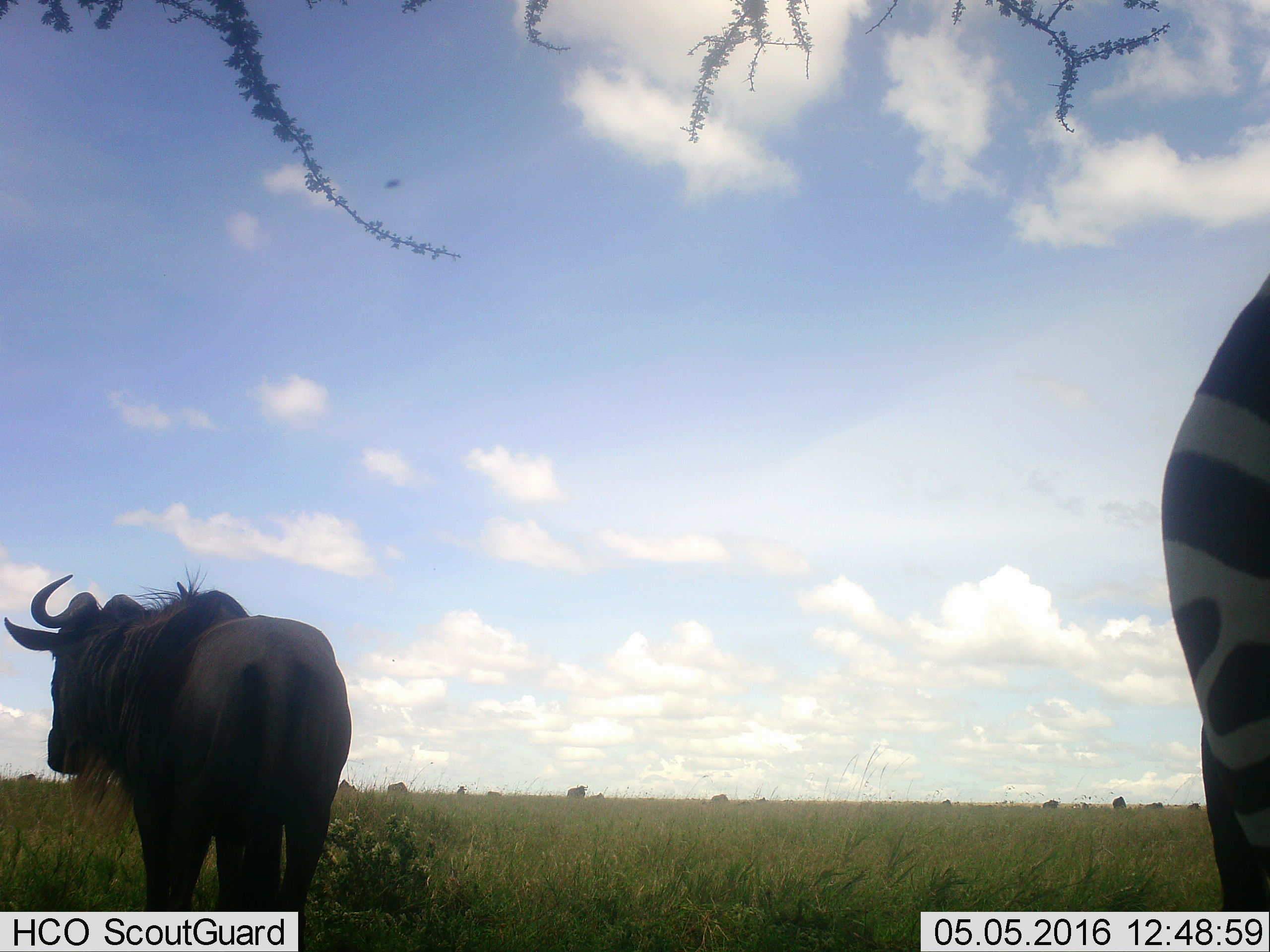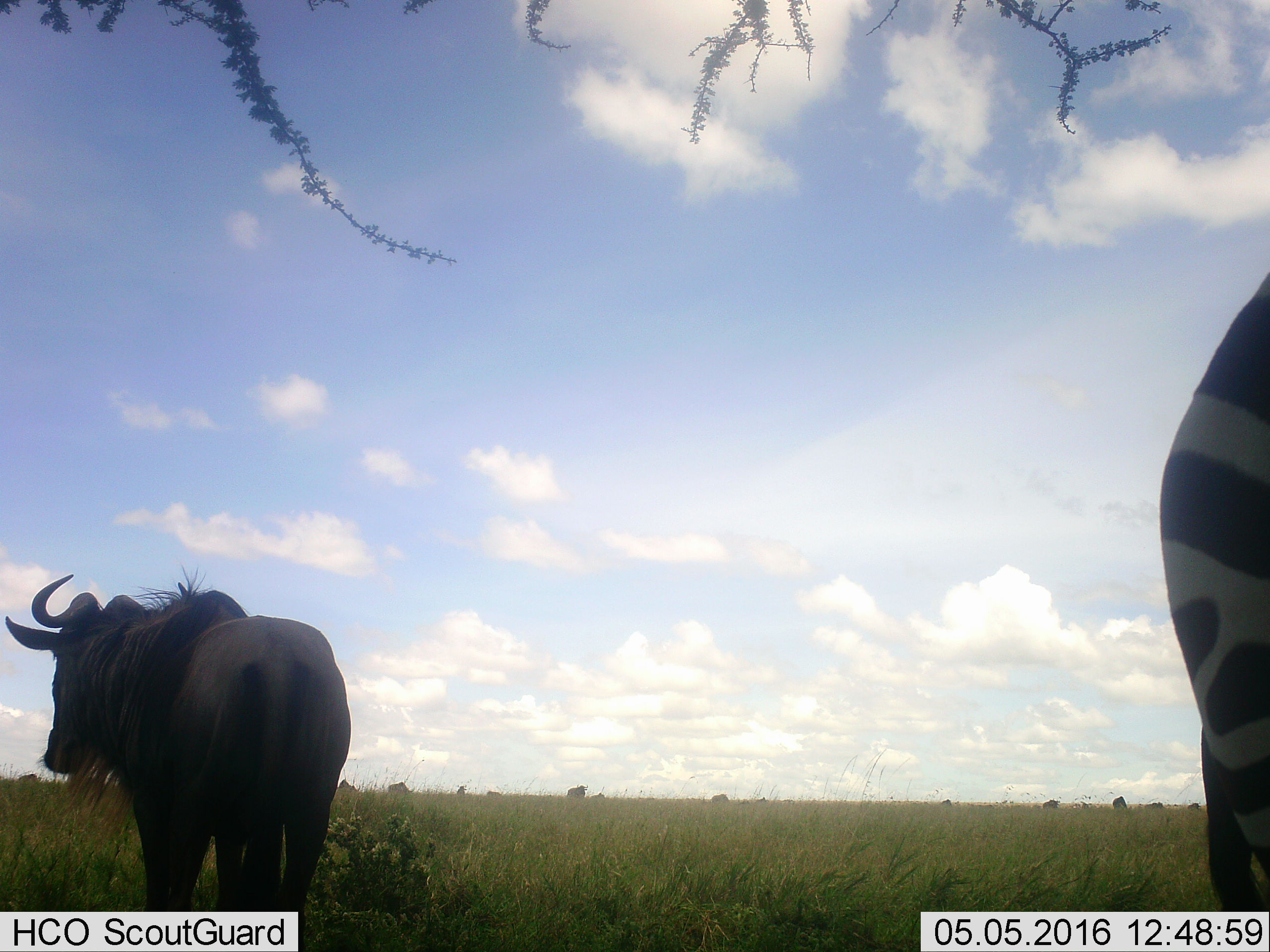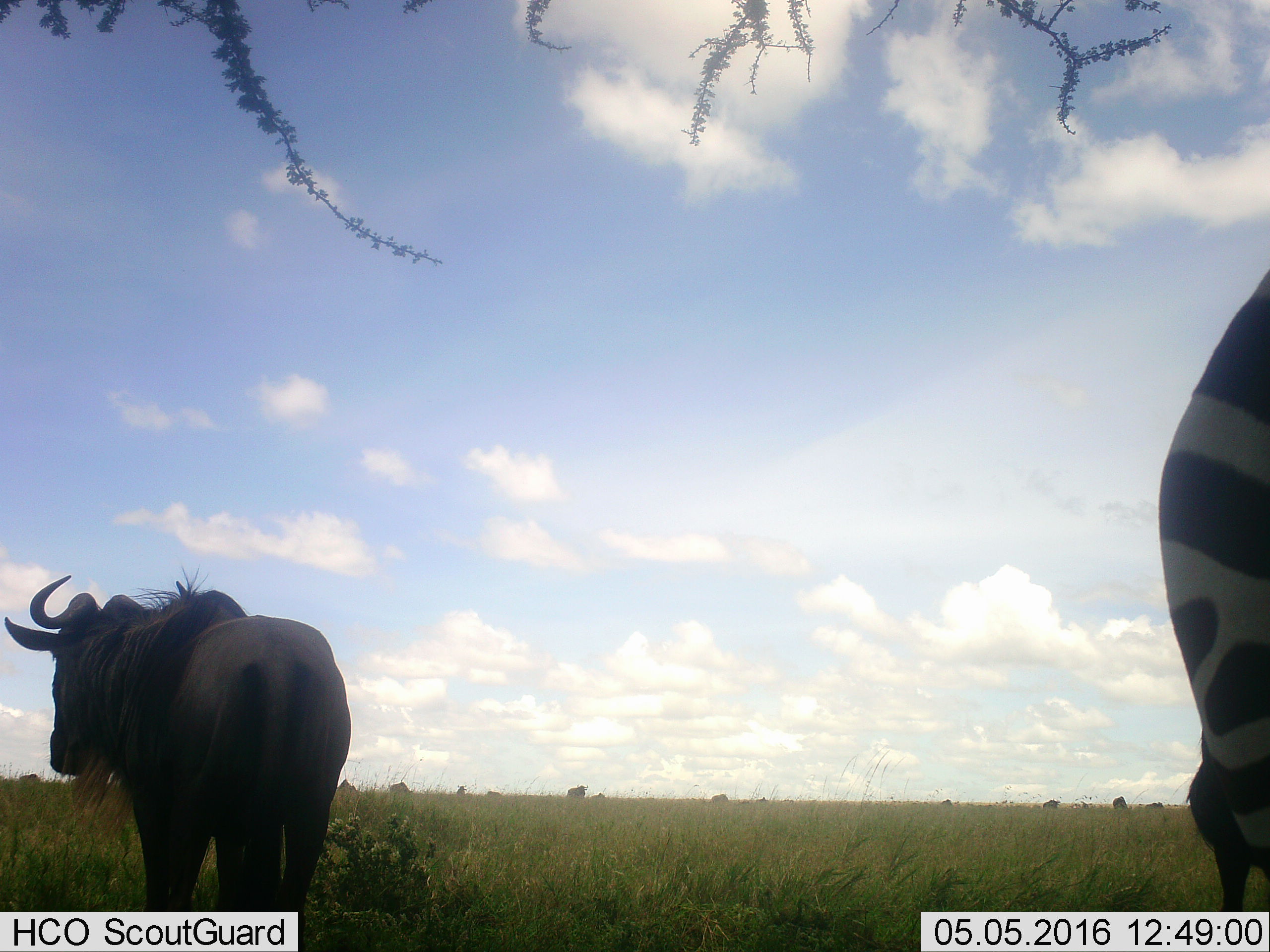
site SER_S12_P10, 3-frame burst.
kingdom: Animalia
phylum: Chordata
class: Mammalia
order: Artiodactyla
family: Bovidae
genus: Connochaetes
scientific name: Connochaetes taurinus taurinus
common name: blue wildebeest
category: wildebeestblue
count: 11-50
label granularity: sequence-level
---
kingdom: Animalia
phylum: Chordata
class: Mammalia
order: Perissodactyla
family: Equidae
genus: Equus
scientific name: Equus quagga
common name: plains zebra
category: zebraplains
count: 1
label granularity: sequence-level